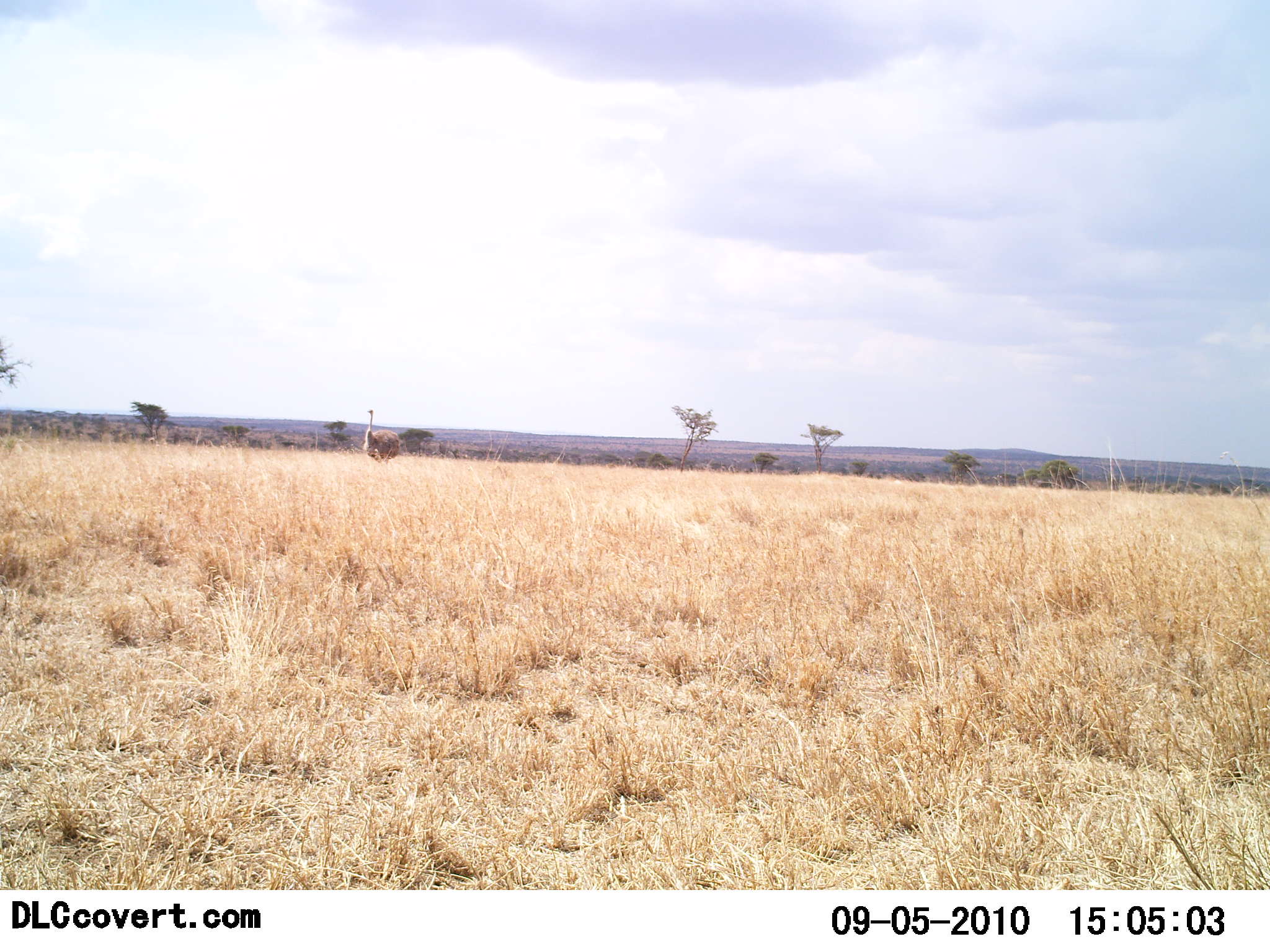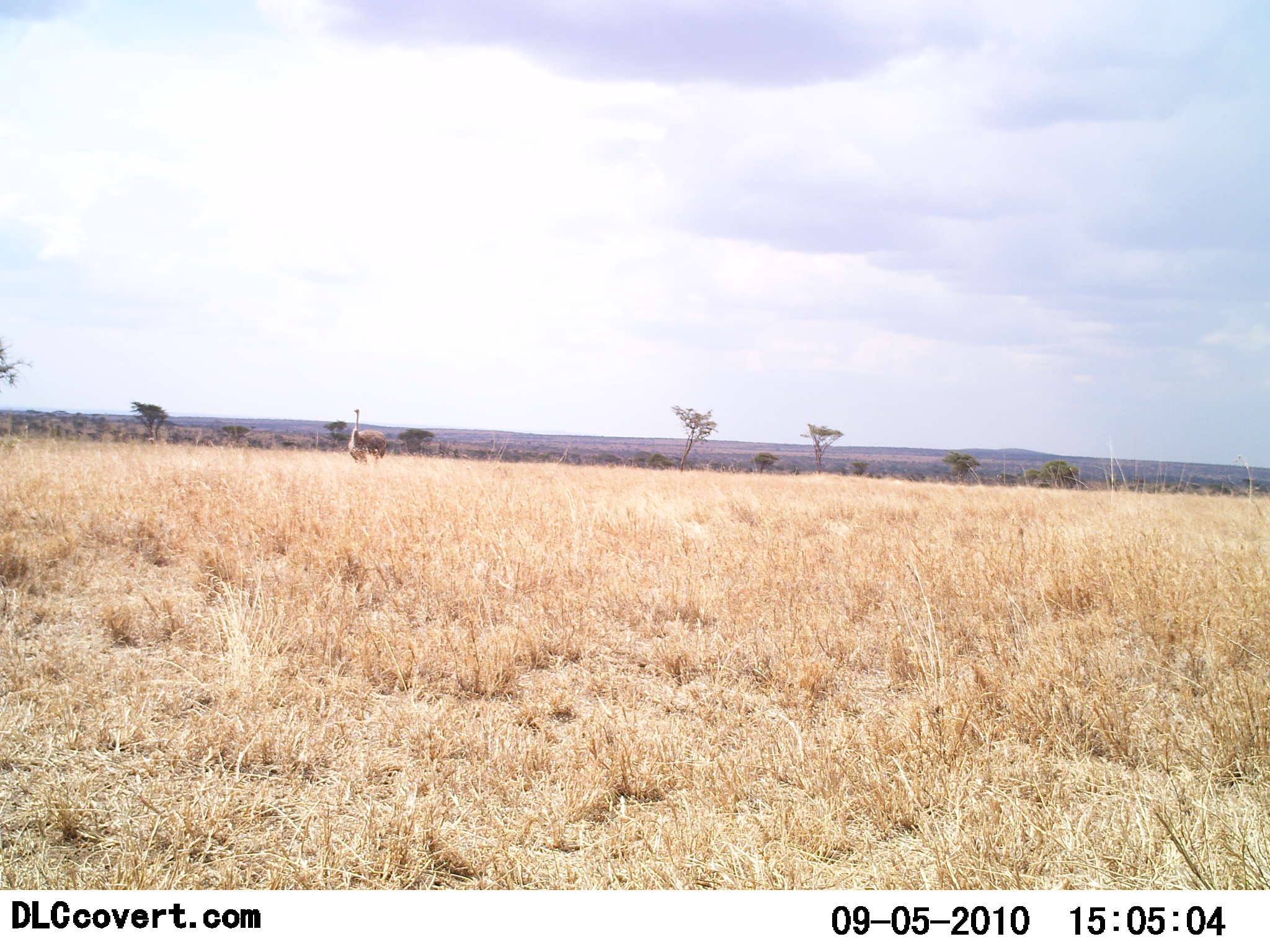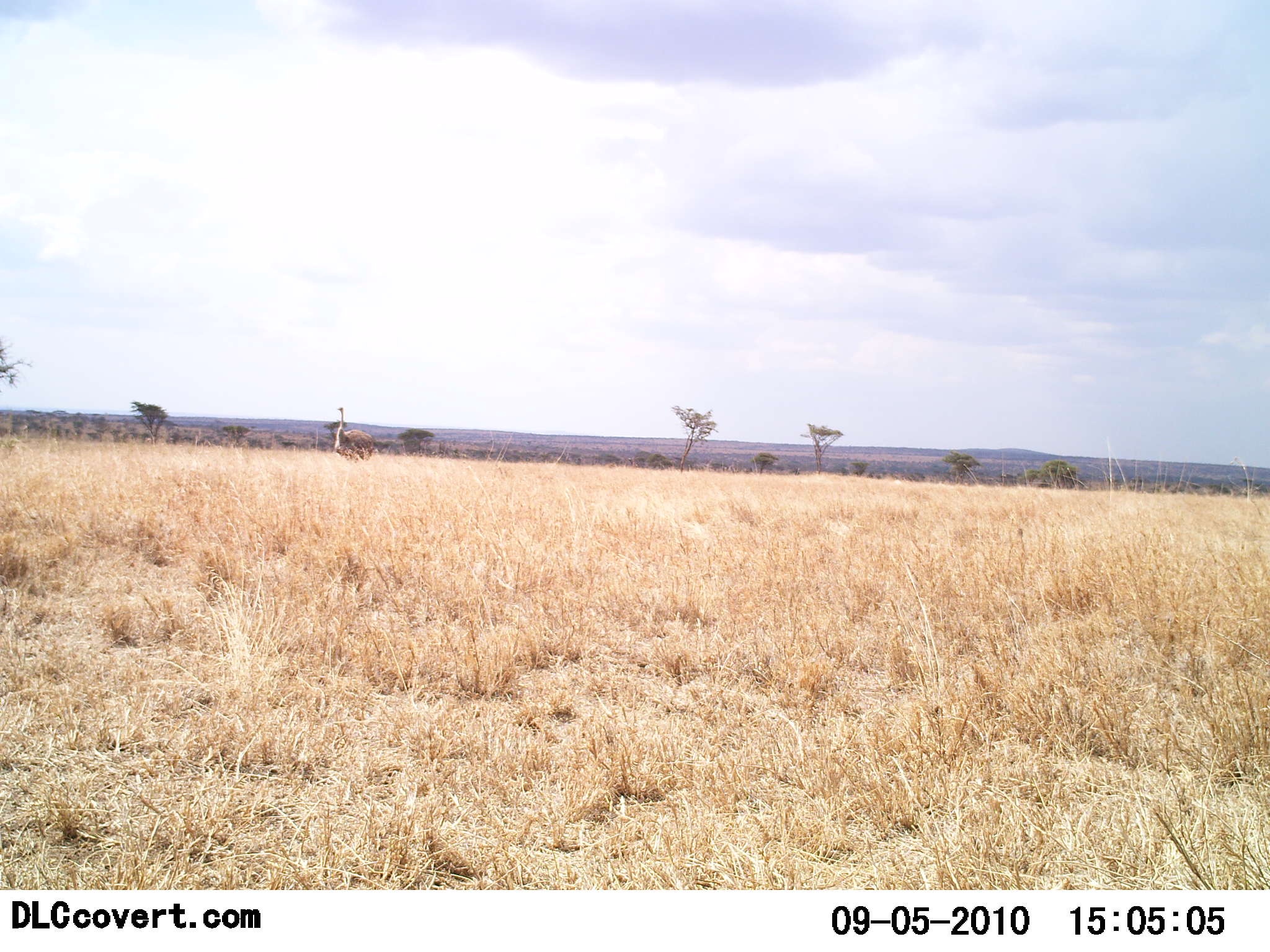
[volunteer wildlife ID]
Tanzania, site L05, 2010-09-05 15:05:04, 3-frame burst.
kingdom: Animalia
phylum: Chordata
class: Aves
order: Struthioniformes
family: Struthionidae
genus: Struthio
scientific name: Struthio camelus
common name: ostrich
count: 1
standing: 7%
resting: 0%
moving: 93%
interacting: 0%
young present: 0%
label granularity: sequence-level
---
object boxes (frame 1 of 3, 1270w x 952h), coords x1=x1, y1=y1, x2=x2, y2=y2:
animal: x1=363, y1=407, x2=405, y2=467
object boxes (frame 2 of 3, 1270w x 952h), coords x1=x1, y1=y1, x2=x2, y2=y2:
animal: x1=348, y1=408, x2=387, y2=467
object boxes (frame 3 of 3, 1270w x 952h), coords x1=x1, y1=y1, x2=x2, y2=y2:
animal: x1=334, y1=407, x2=375, y2=462